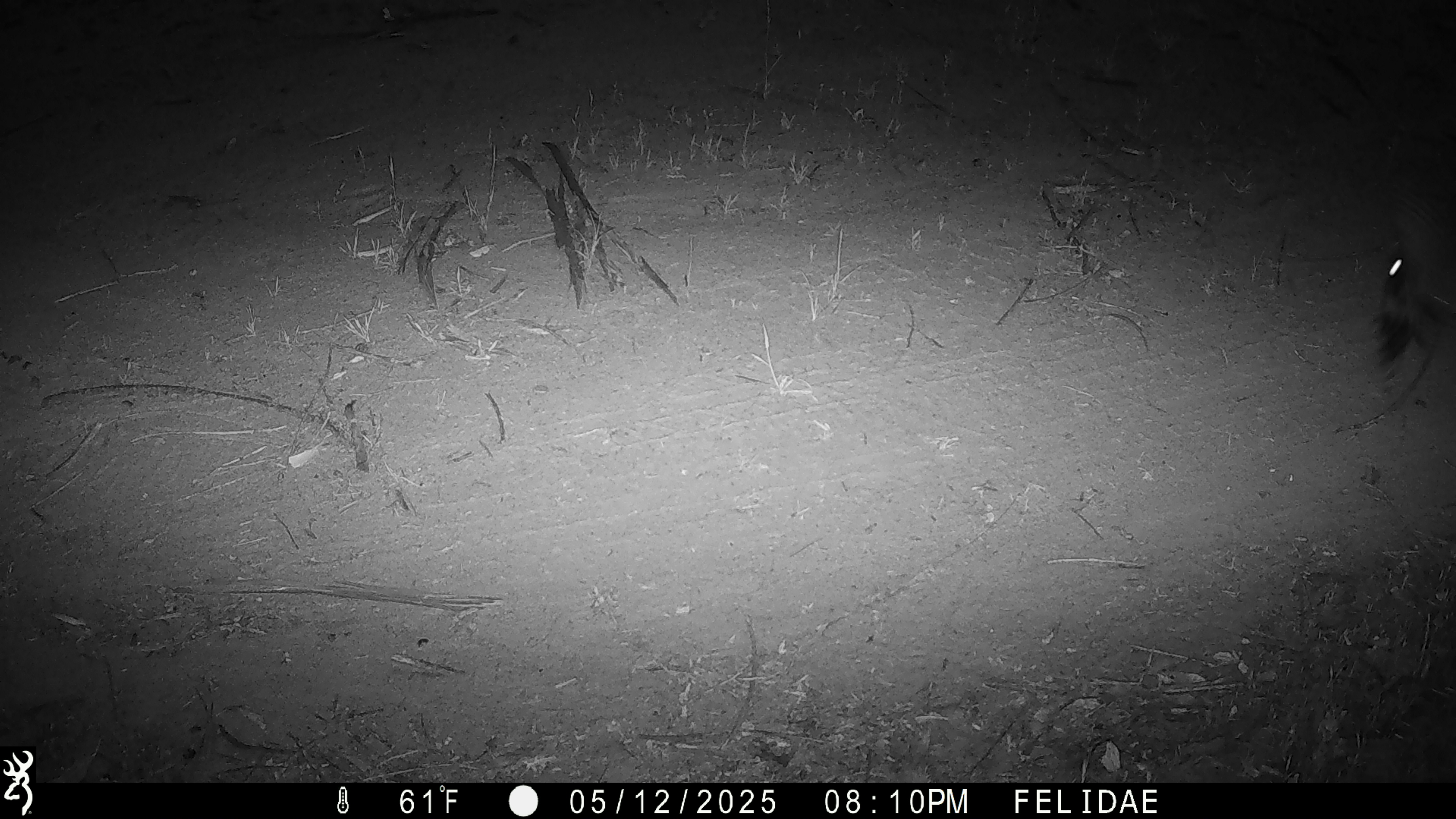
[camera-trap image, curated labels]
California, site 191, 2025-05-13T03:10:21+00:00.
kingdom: Animalia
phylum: Chordata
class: Aves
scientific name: Aves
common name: bird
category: unknown bird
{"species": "unknown bird (bird) (Aves)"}